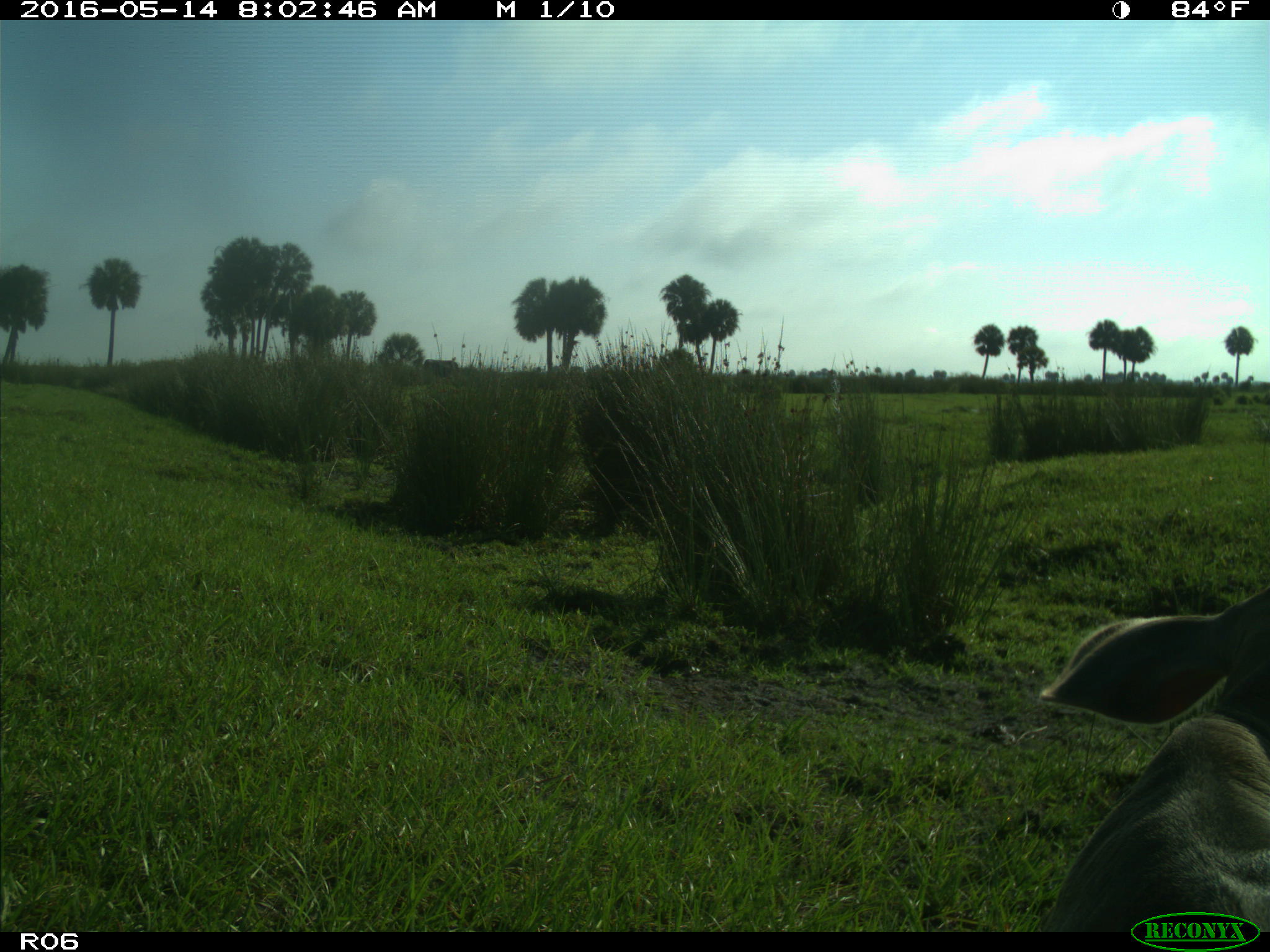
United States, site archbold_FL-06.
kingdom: Animalia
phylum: Chordata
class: Mammalia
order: Artiodactyla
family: Bovidae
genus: Bos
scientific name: Bos taurus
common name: domestic cow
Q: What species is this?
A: Bos taurus (domestic cow).